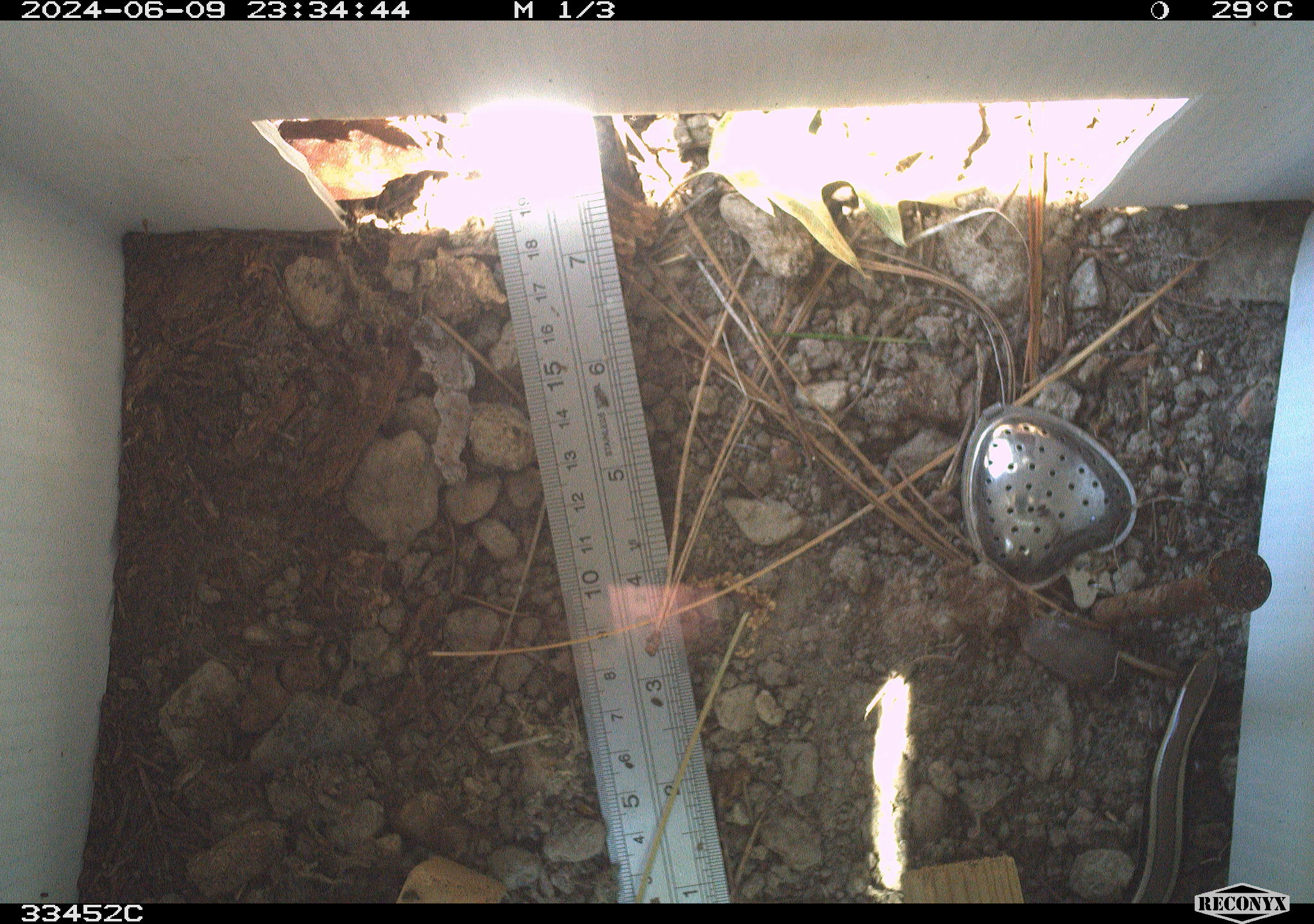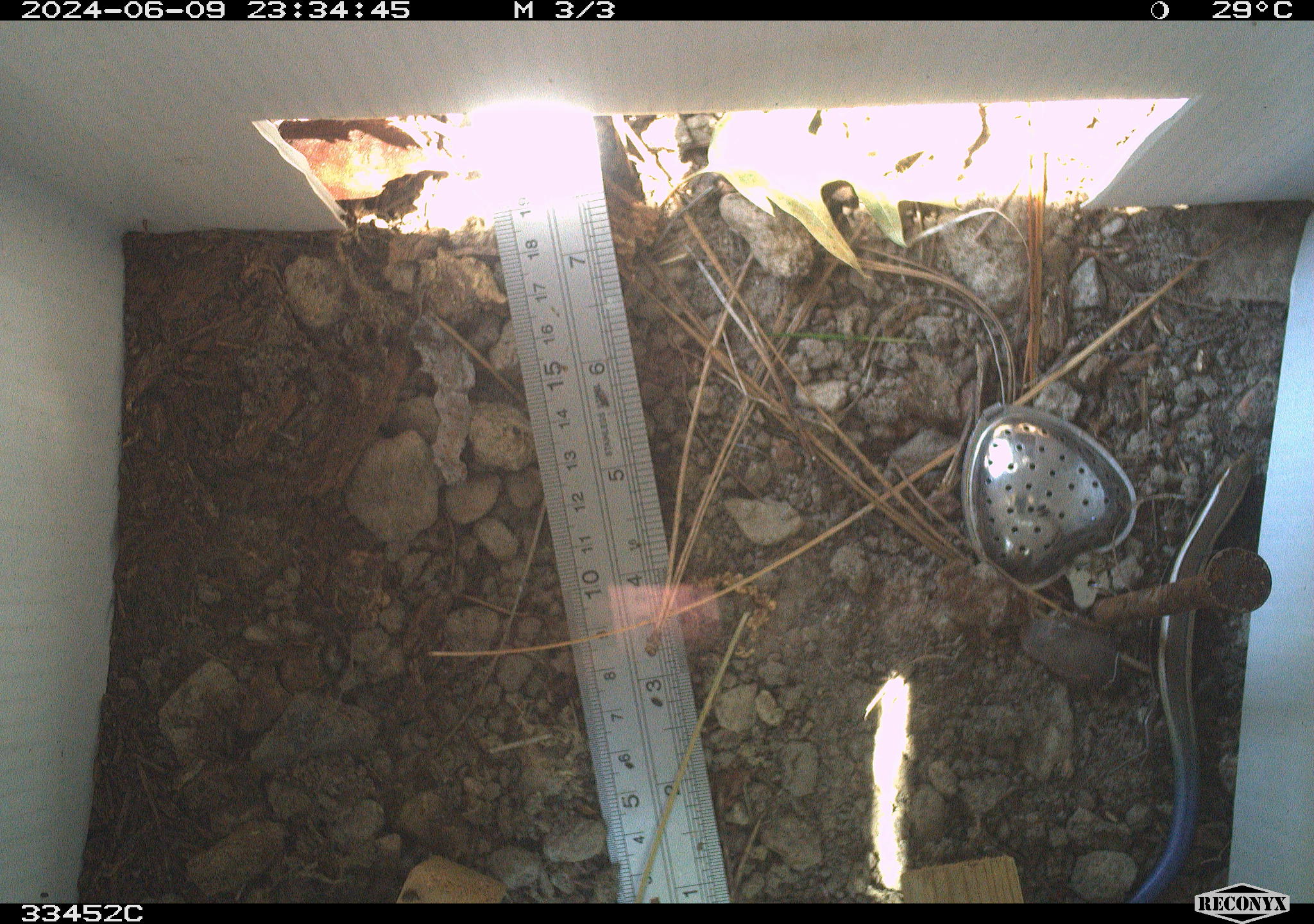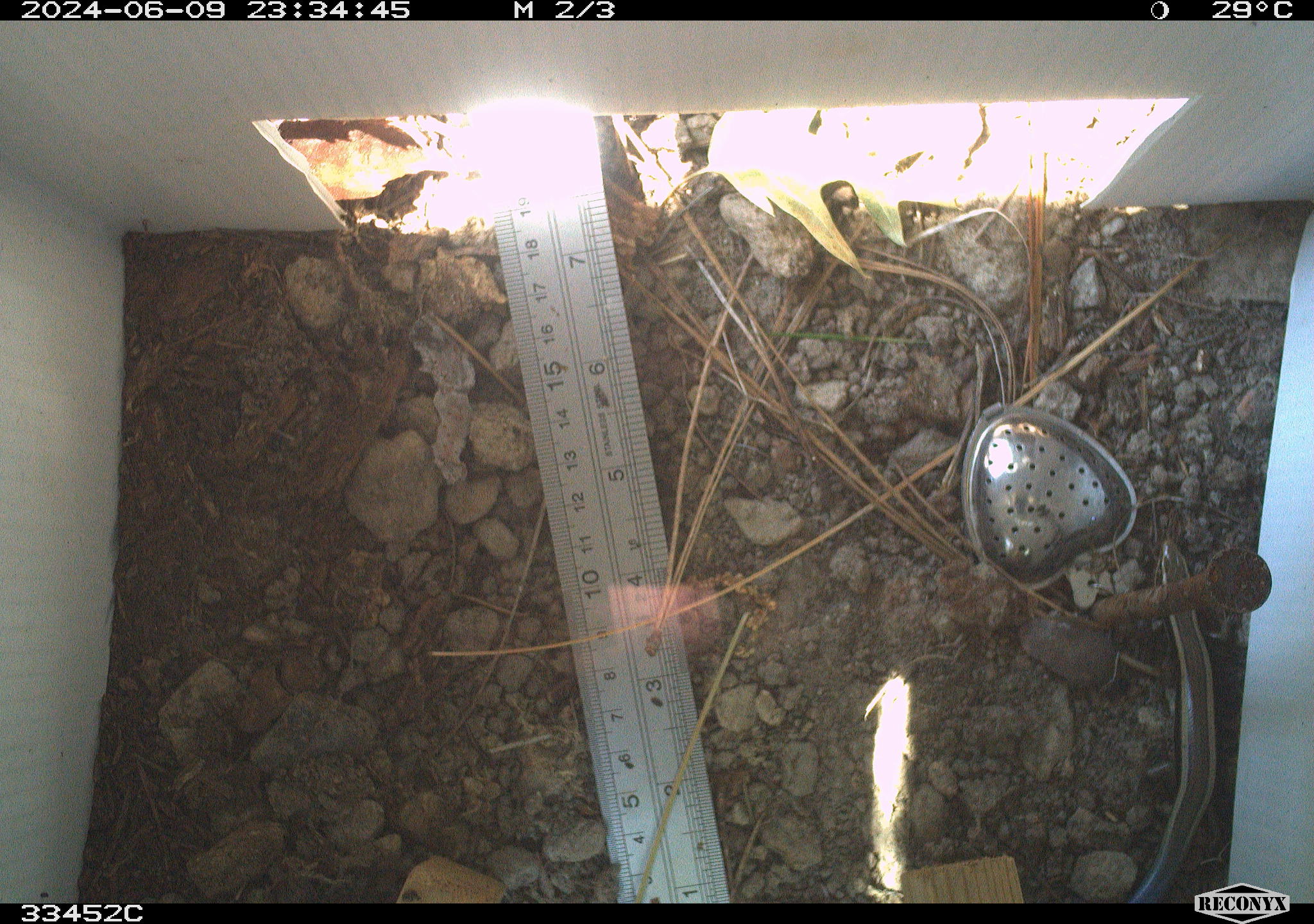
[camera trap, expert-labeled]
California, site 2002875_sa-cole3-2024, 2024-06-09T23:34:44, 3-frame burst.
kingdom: Animalia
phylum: Chordata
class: Reptilia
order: Squamata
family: Scincidae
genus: Plestiodon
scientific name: Plestiodon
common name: blue-tailed skinks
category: plestiodon species